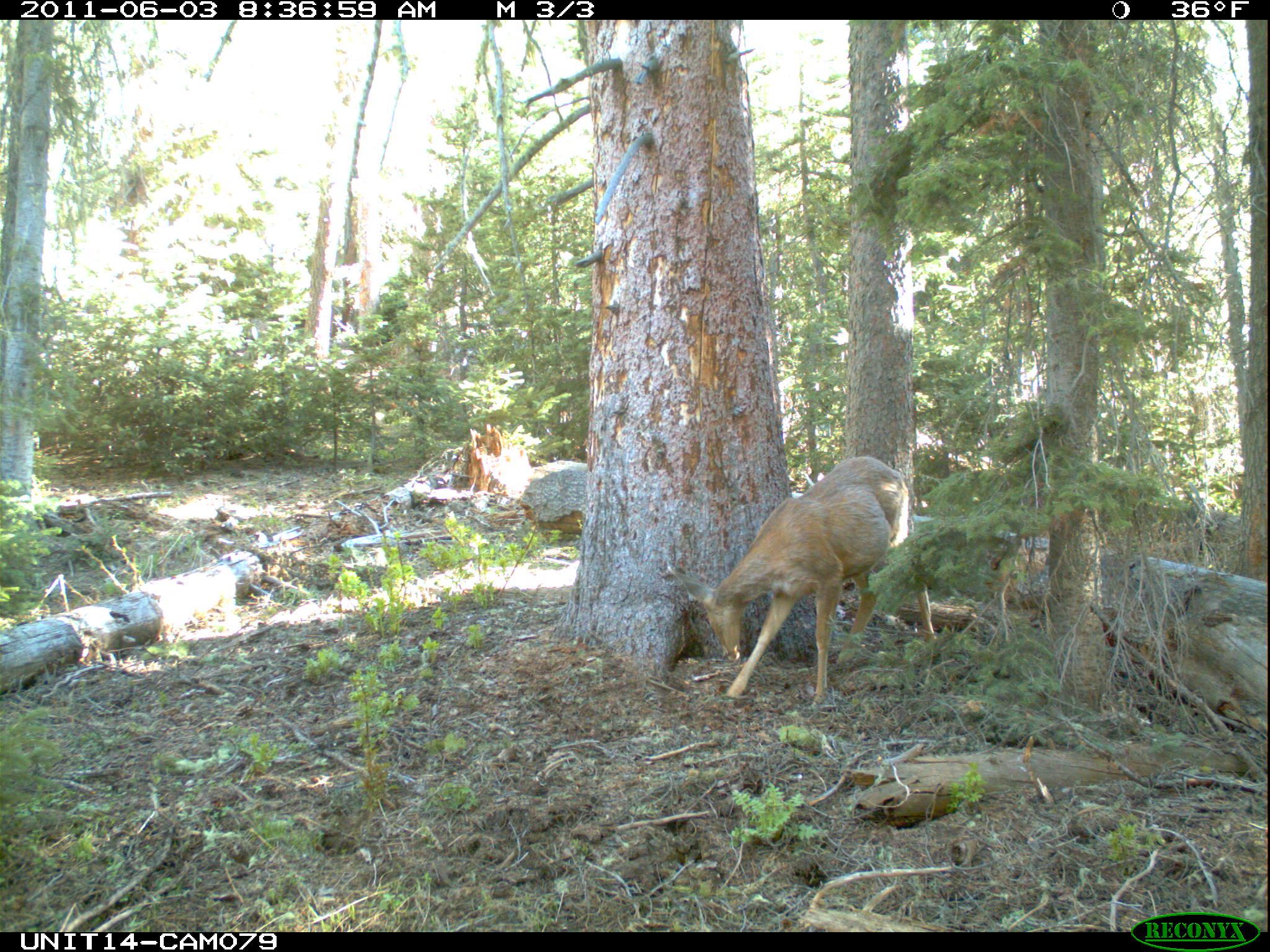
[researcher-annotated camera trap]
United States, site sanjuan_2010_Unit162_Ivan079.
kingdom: Animalia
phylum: Chordata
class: Mammalia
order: Artiodactyla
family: Cervidae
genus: Odocoileus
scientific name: Odocoileus hemionus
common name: mule deer